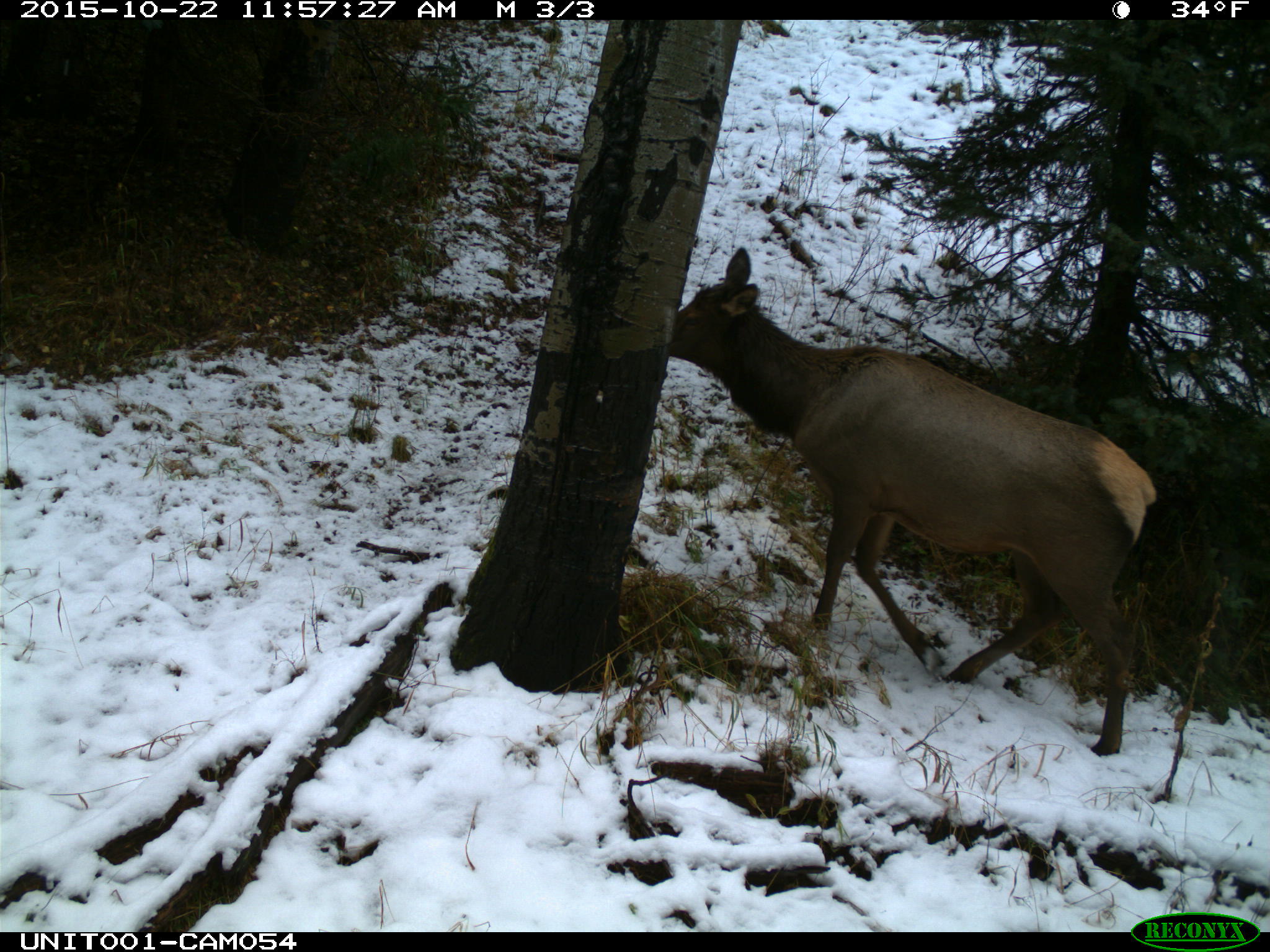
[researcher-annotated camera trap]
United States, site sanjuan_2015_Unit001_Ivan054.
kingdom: Animalia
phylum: Chordata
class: Mammalia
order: Artiodactyla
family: Cervidae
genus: Cervus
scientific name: Cervus elaphus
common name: red deer